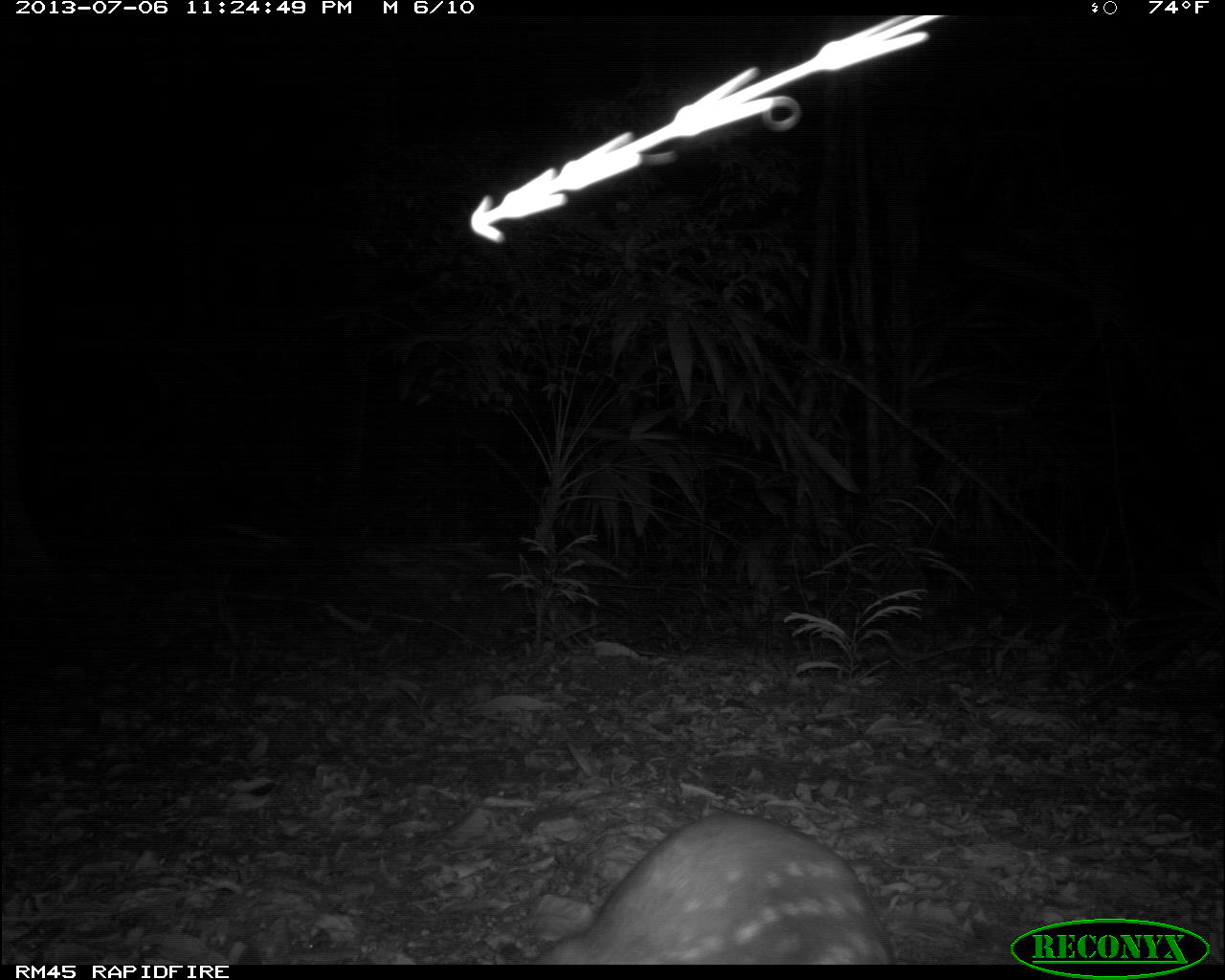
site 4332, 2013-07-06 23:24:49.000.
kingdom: Animalia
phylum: Chordata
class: Mammalia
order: Rodentia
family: Cuniculidae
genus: Cuniculus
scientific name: Cuniculus paca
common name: lowland paca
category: agouti paca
Agouti paca (lowland paca) (Cuniculus paca), count 1.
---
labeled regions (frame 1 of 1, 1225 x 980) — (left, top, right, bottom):
agouti paca: (531, 807, 897, 963)